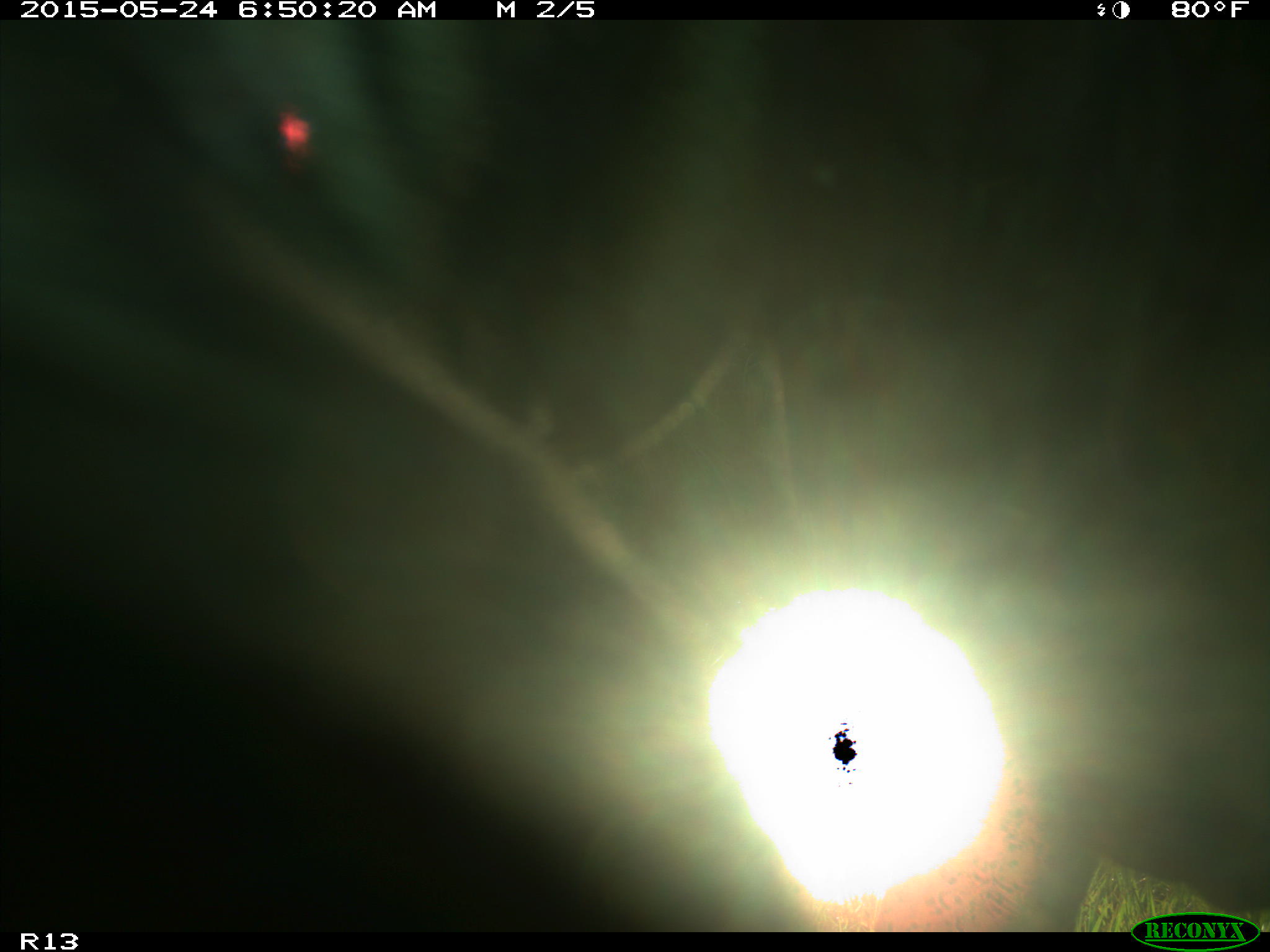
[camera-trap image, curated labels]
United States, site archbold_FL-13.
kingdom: Animalia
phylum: Chordata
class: Mammalia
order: Artiodactyla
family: Bovidae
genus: Bos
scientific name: Bos taurus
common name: domestic cow